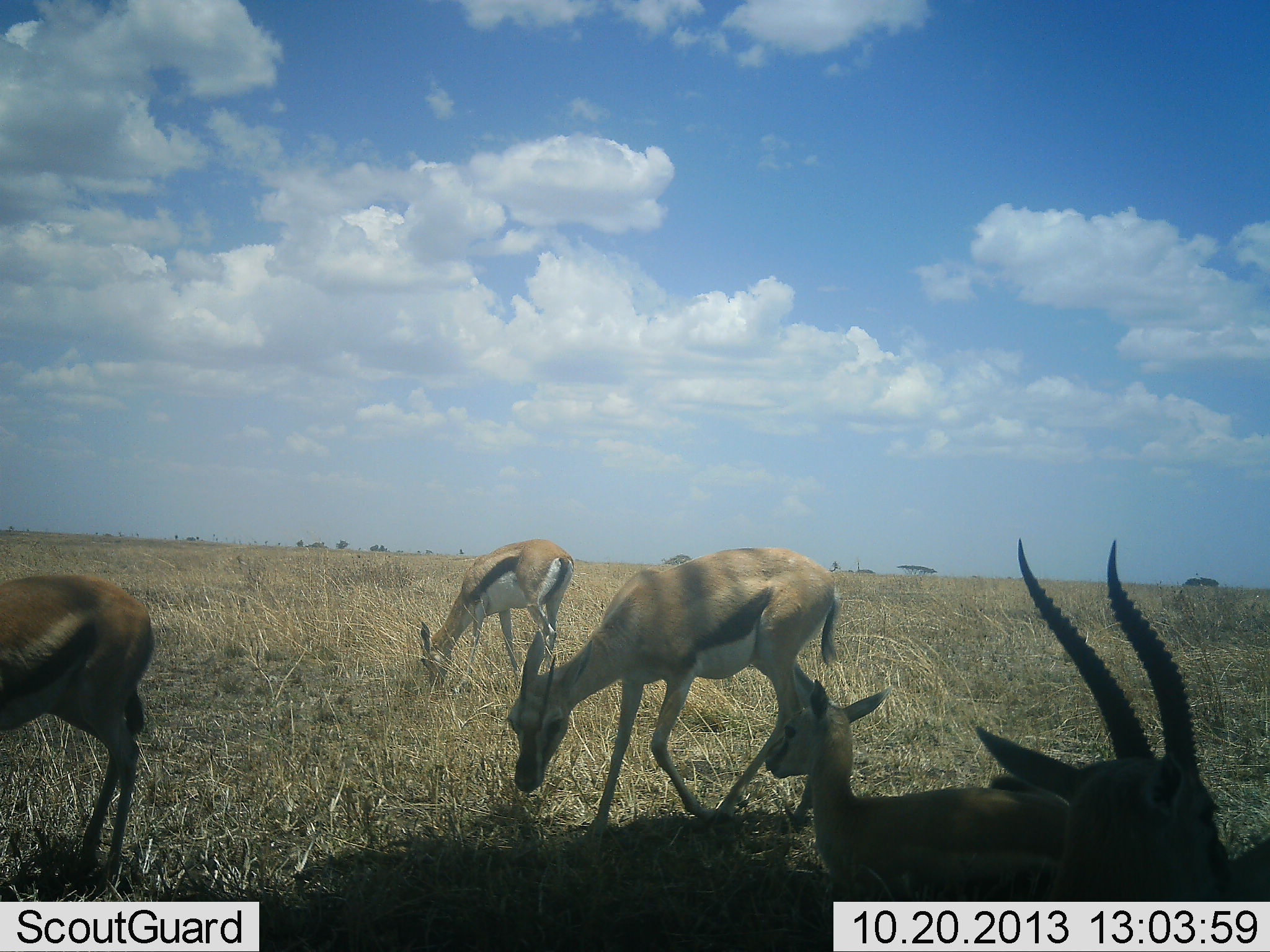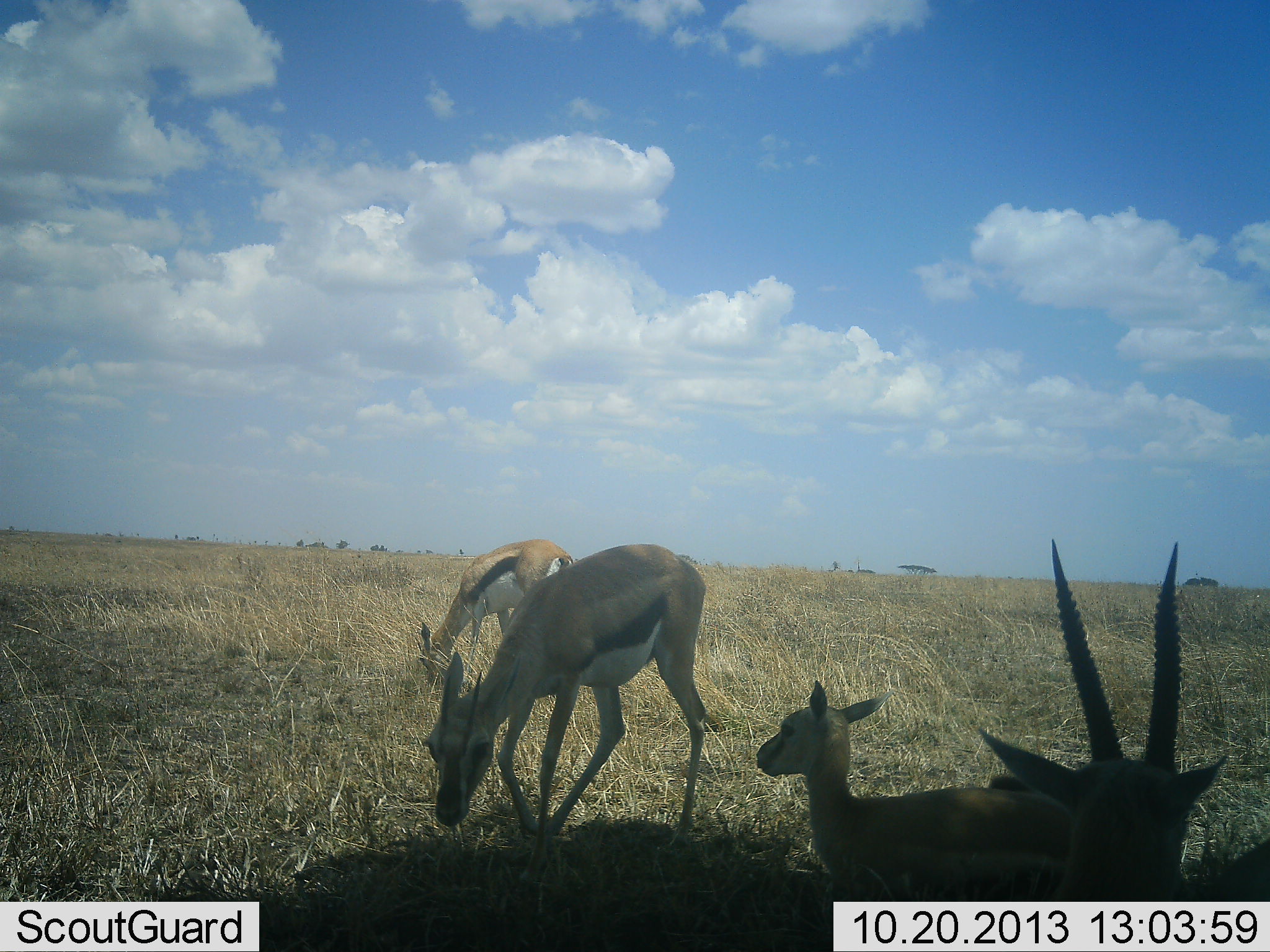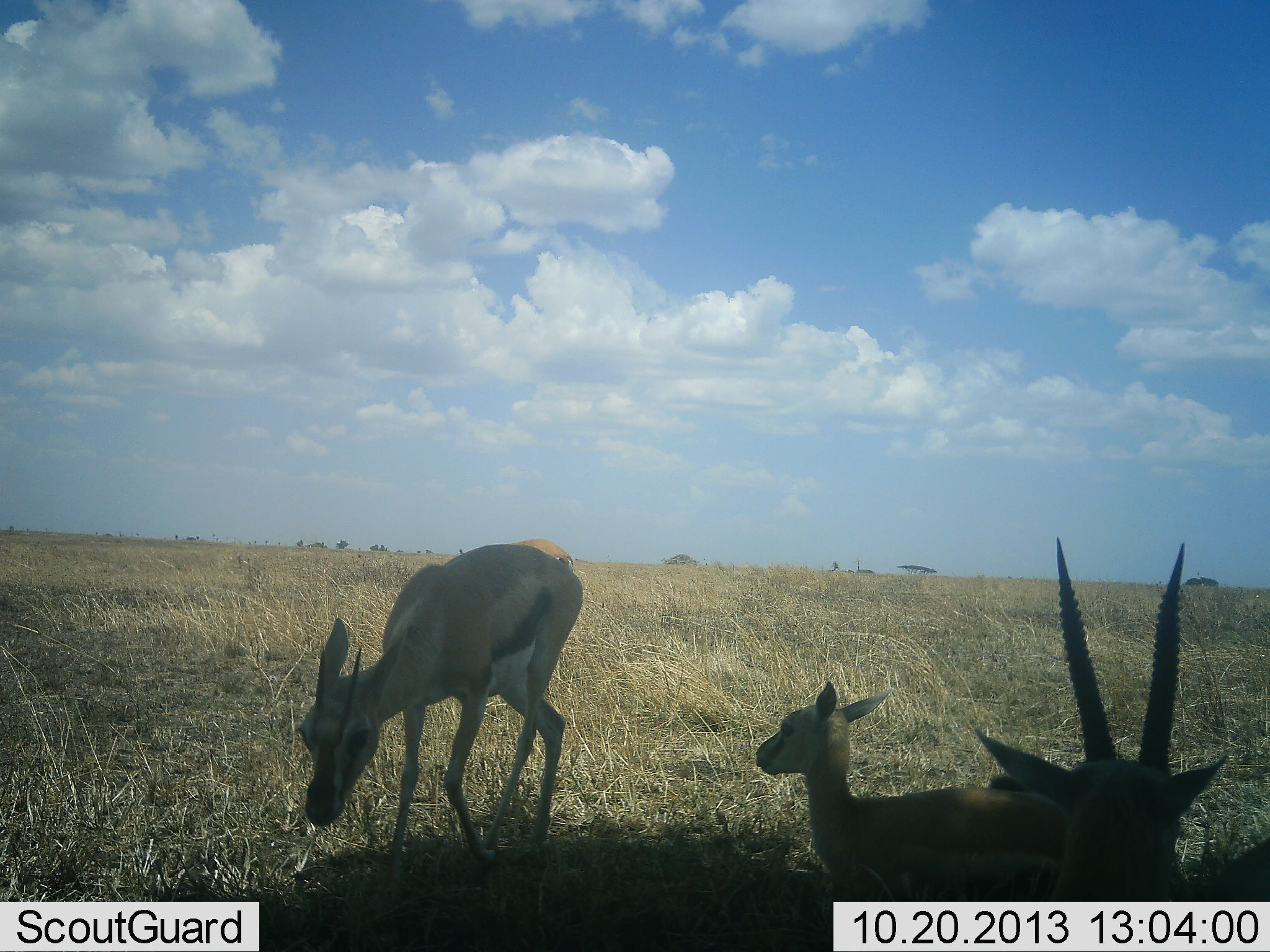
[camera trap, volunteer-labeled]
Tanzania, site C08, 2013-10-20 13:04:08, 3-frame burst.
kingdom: Animalia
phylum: Chordata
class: Mammalia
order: Artiodactyla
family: Bovidae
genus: Eudorcas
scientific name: Eudorcas thomsonii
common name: thomson's gazelle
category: gazellethomsons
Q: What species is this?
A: Gazellethomsons (thomson's gazelle) (Eudorcas thomsonii).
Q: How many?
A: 5.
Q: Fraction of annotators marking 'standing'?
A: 55%.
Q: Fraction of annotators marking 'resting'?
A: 70%.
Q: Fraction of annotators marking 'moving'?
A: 65%.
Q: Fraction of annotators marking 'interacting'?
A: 0%.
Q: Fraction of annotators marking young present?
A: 45%.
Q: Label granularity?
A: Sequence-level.